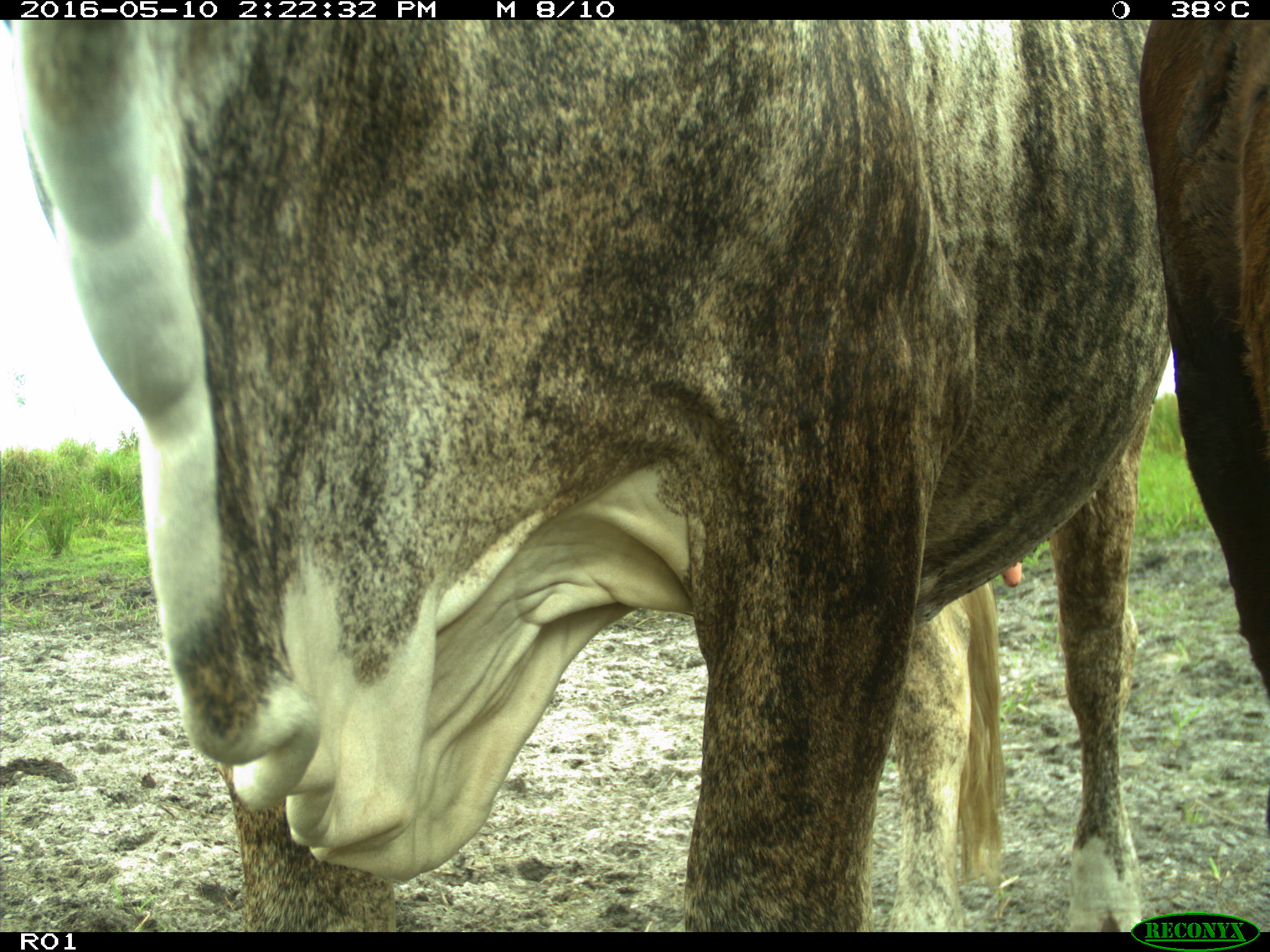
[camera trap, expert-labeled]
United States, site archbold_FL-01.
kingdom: Animalia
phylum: Chordata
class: Mammalia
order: Artiodactyla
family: Bovidae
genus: Bos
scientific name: Bos taurus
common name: domestic cow